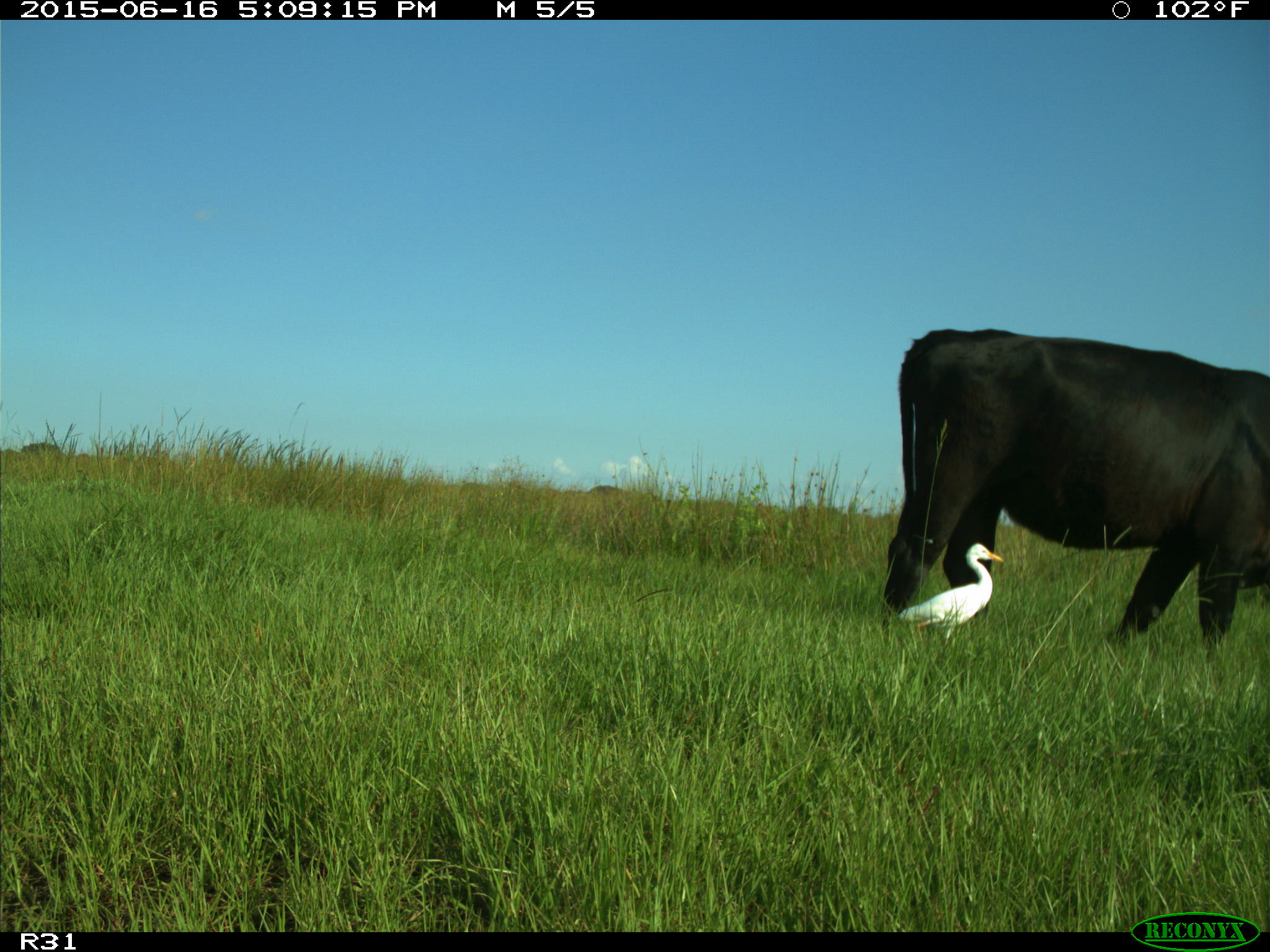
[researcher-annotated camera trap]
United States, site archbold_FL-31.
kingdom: Animalia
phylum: Chordata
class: Mammalia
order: Artiodactyla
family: Bovidae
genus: Bos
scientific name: Bos taurus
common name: domestic cow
Bos taurus (domestic cow).